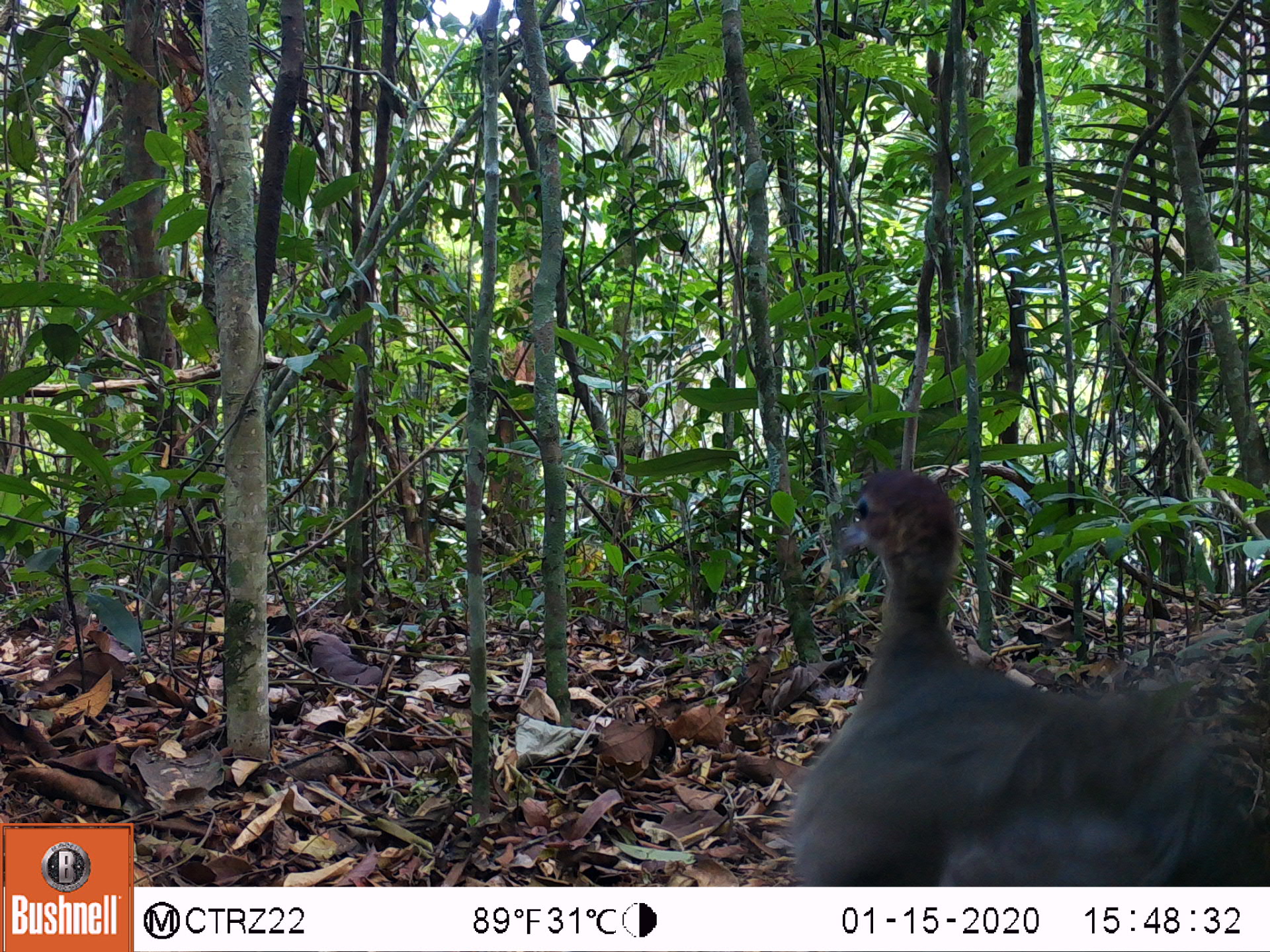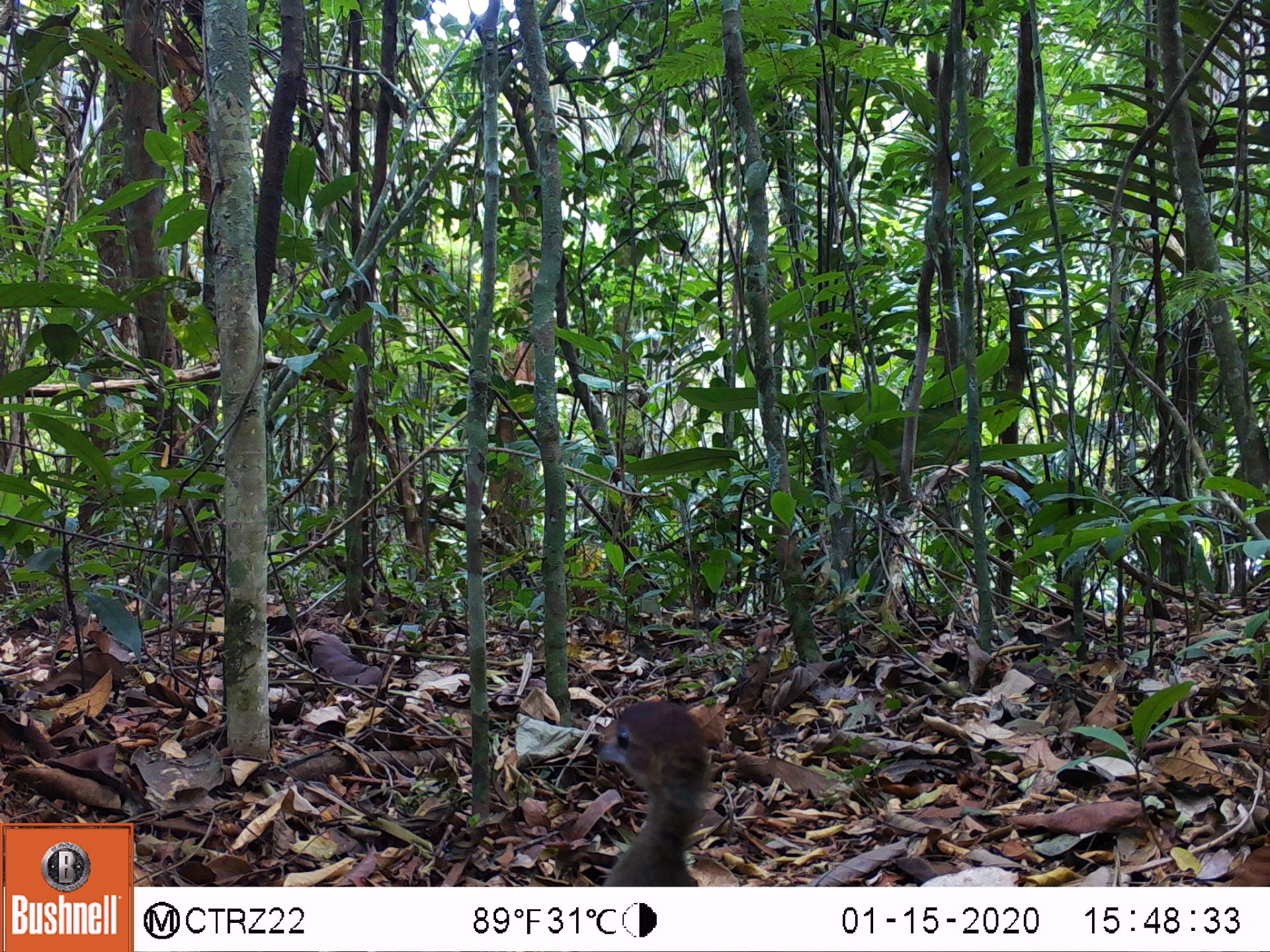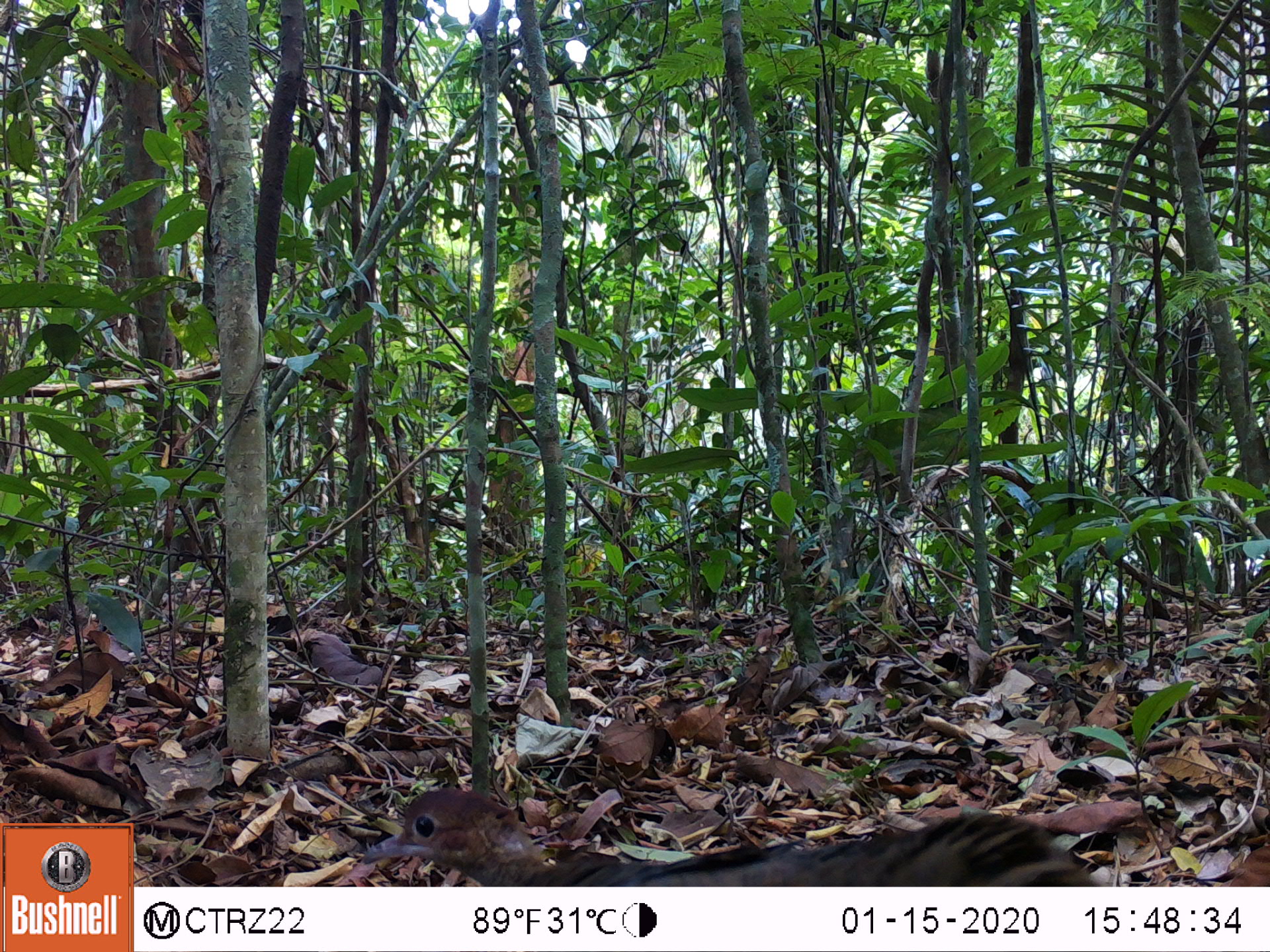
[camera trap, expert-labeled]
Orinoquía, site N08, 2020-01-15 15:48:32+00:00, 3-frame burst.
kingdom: Animalia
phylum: Chordata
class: Aves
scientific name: Aves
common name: bird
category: unknown bird